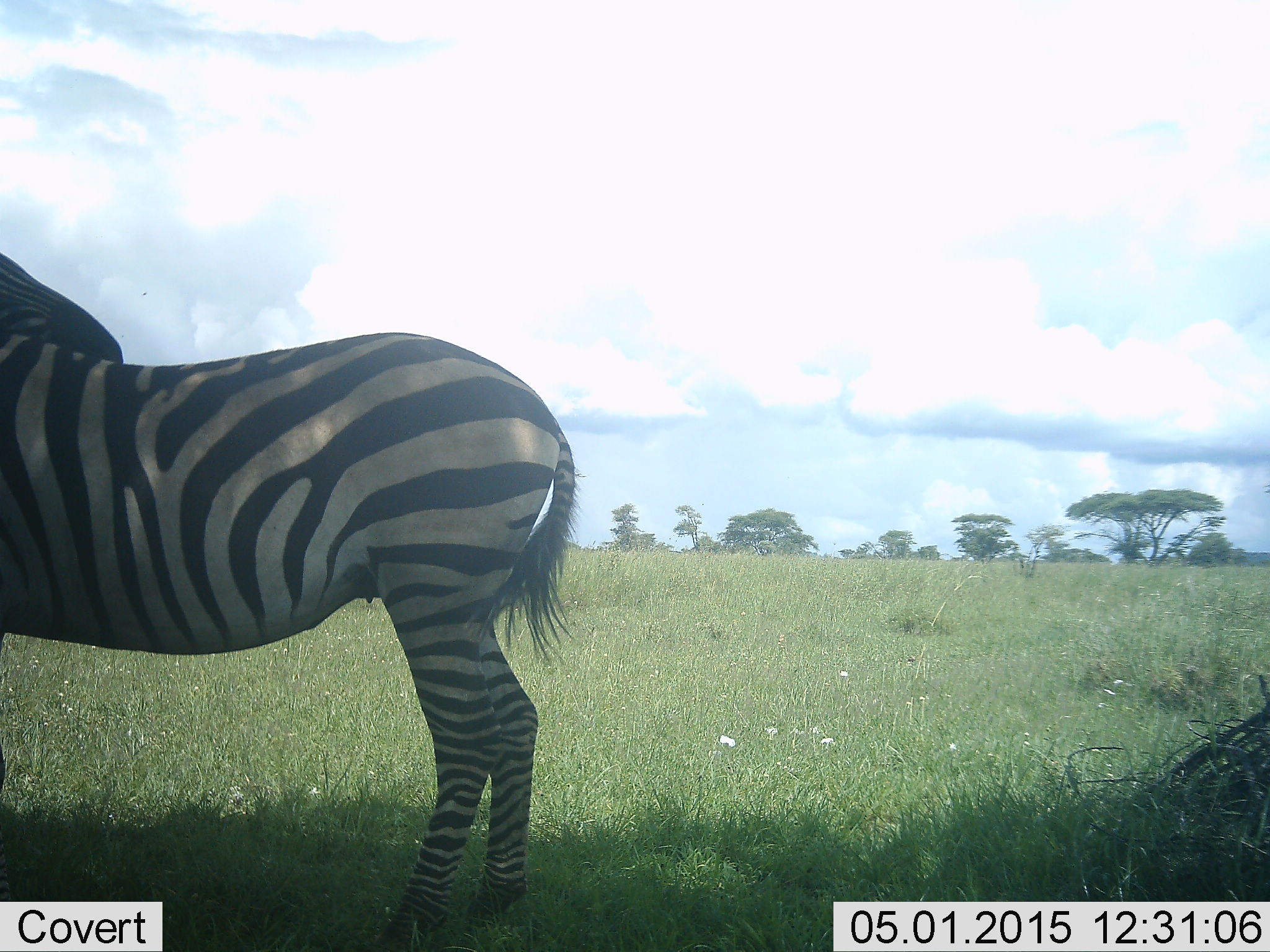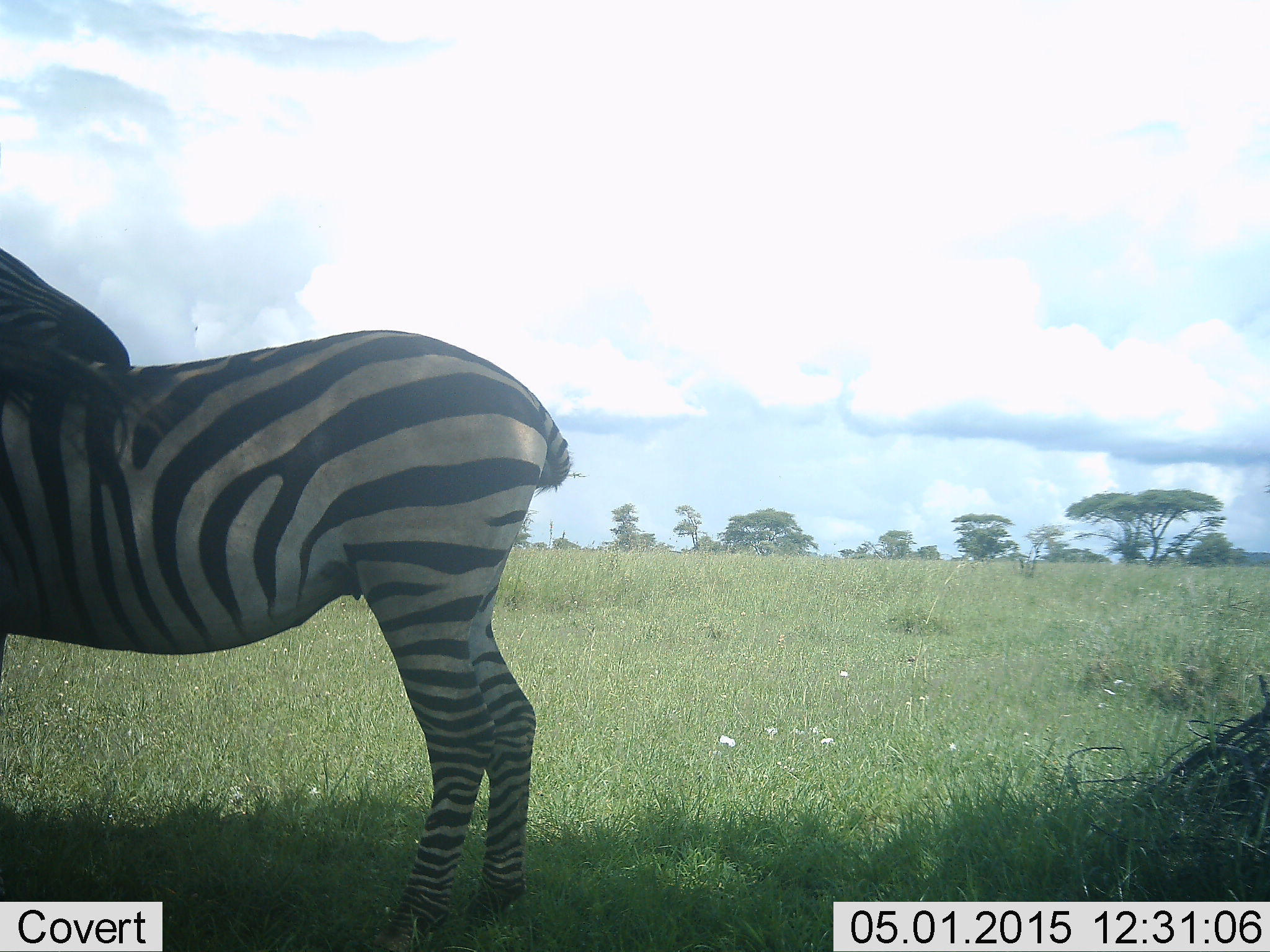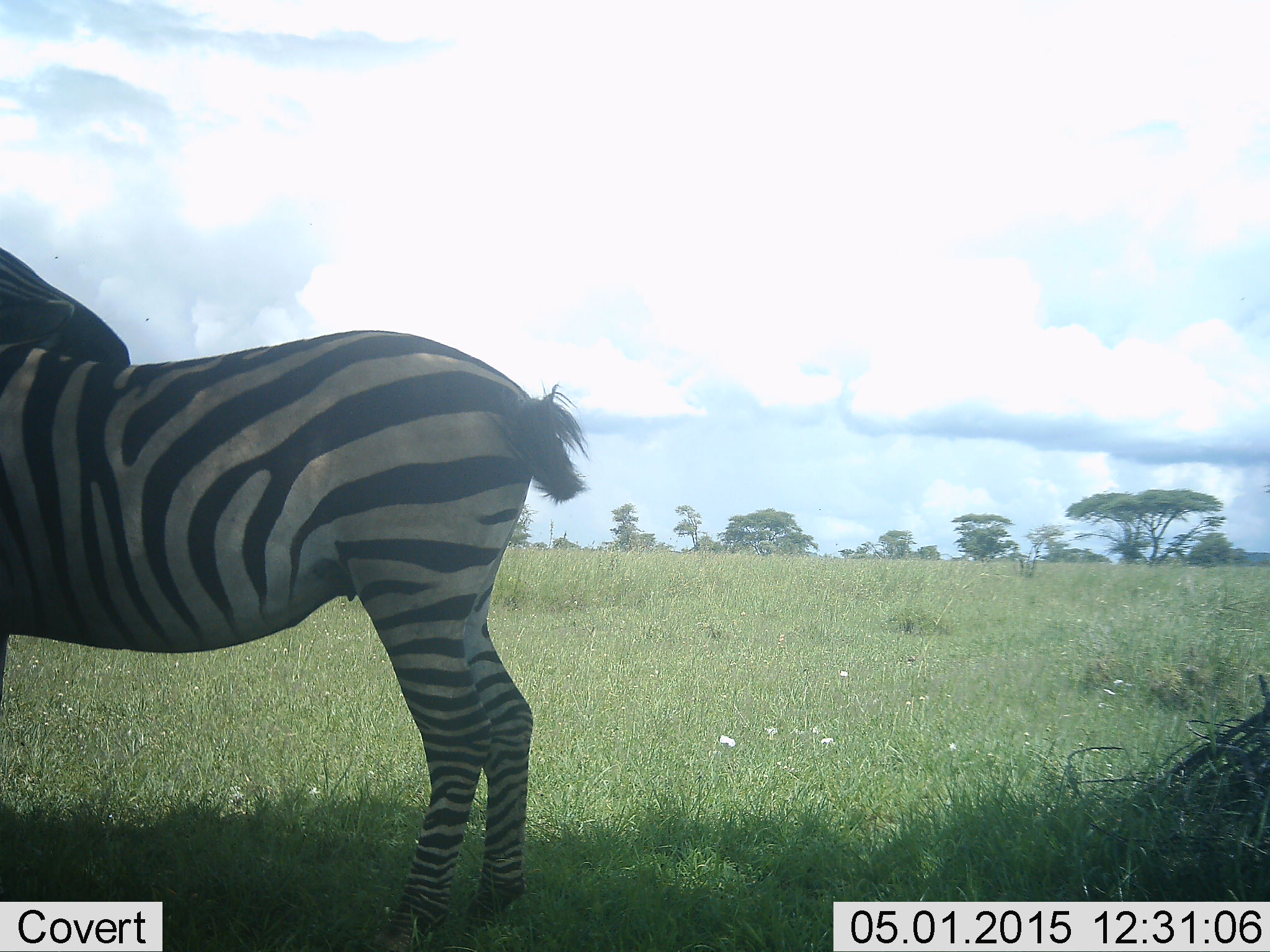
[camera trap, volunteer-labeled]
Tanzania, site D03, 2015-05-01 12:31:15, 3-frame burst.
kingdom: Animalia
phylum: Chordata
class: Mammalia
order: Perissodactyla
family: Equidae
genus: Equus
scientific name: Equus quagga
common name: plains zebra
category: zebra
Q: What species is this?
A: Zebra (plains zebra) (Equus quagga).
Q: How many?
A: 2.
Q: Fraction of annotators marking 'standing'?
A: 80%.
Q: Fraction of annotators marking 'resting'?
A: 0%.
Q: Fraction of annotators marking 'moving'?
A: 0%.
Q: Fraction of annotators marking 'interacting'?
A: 40%.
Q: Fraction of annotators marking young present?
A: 0%.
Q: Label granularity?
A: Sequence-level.